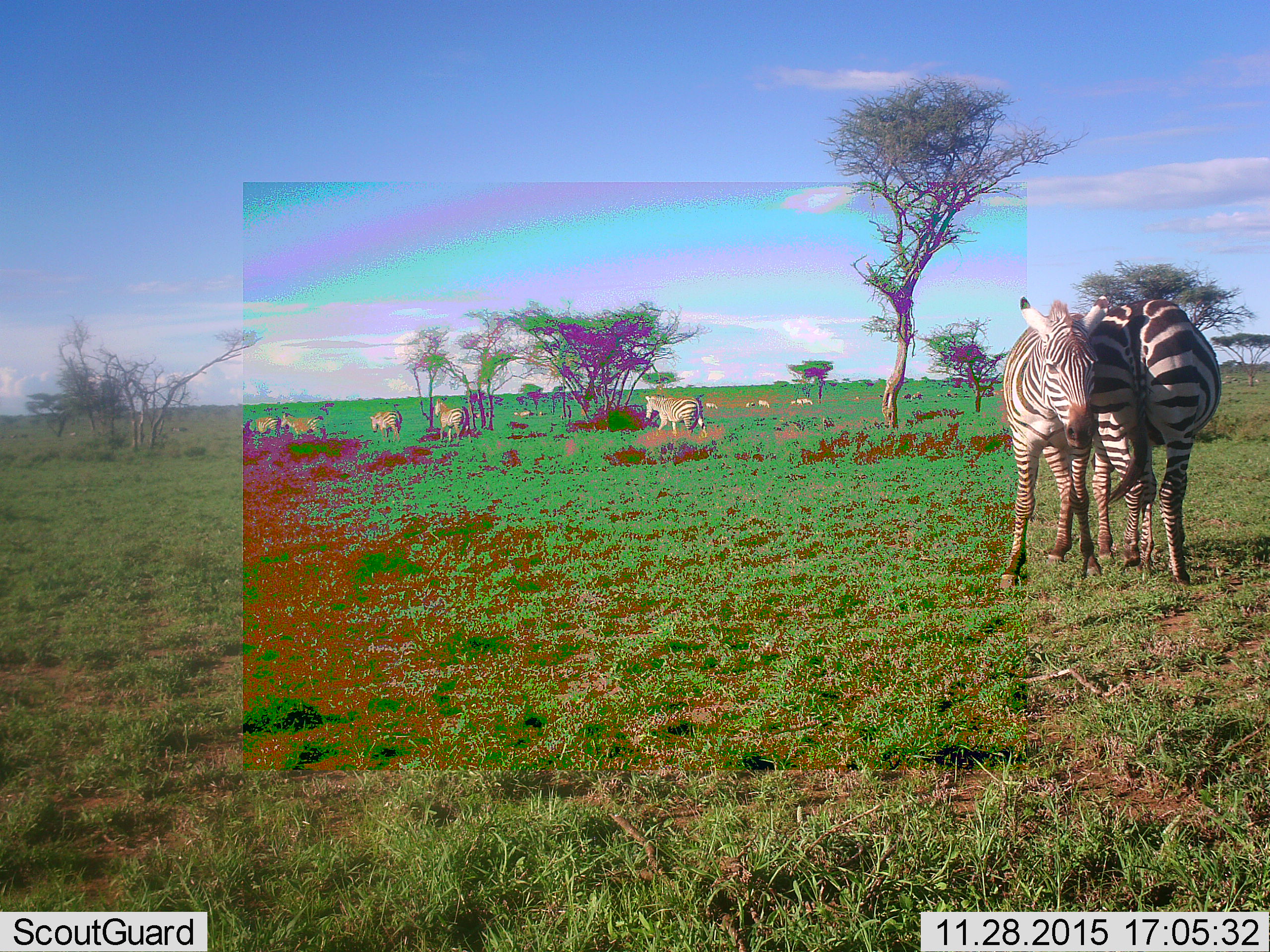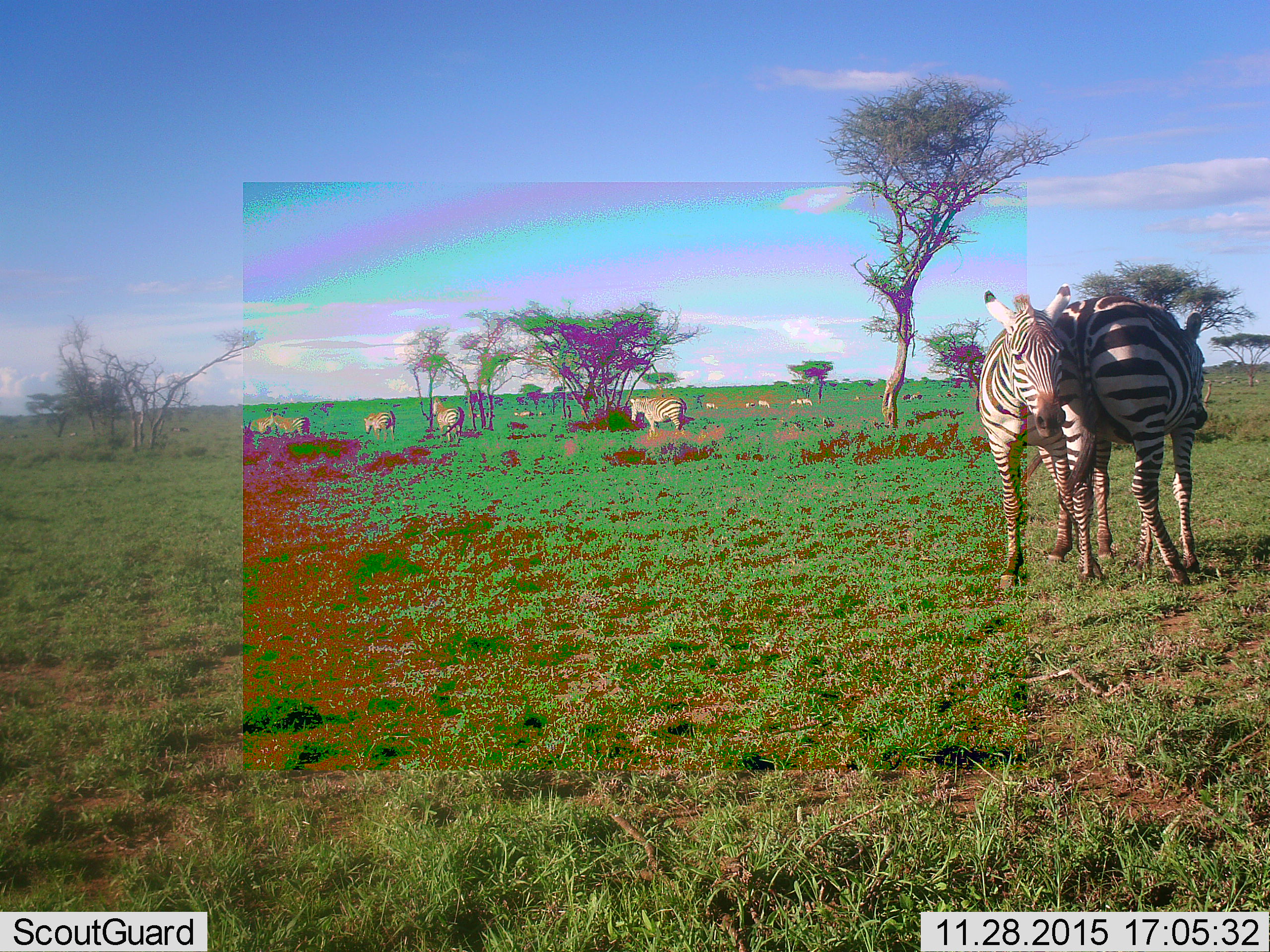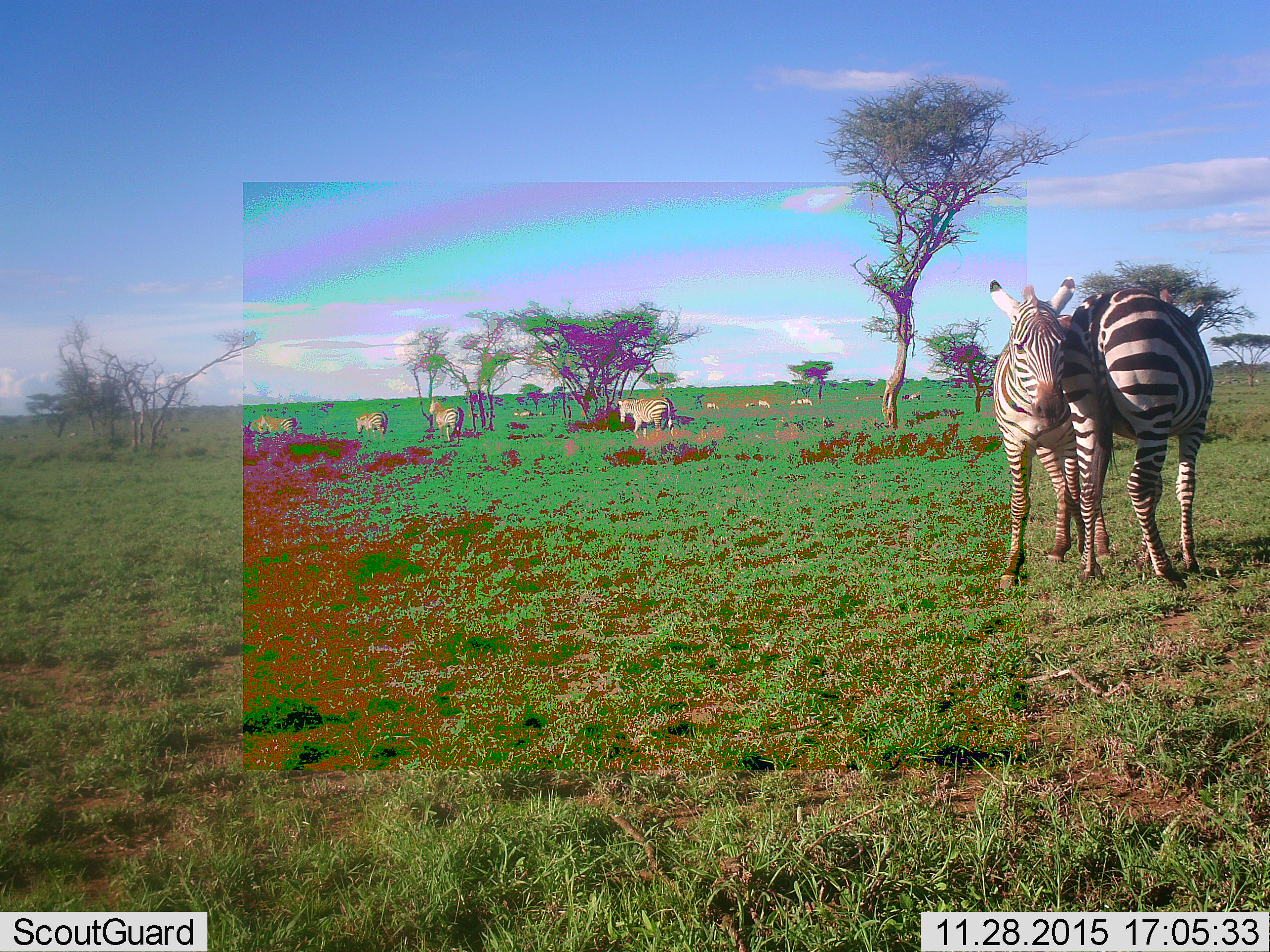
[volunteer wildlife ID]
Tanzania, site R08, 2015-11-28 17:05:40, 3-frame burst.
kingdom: Animalia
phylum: Chordata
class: Mammalia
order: Perissodactyla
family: Equidae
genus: Equus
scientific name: Equus quagga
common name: plains zebra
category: zebra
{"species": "zebra (plains zebra) (Equus quagga)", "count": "11-50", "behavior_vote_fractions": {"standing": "62%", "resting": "0%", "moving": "75%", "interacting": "62%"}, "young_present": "12%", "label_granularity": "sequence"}